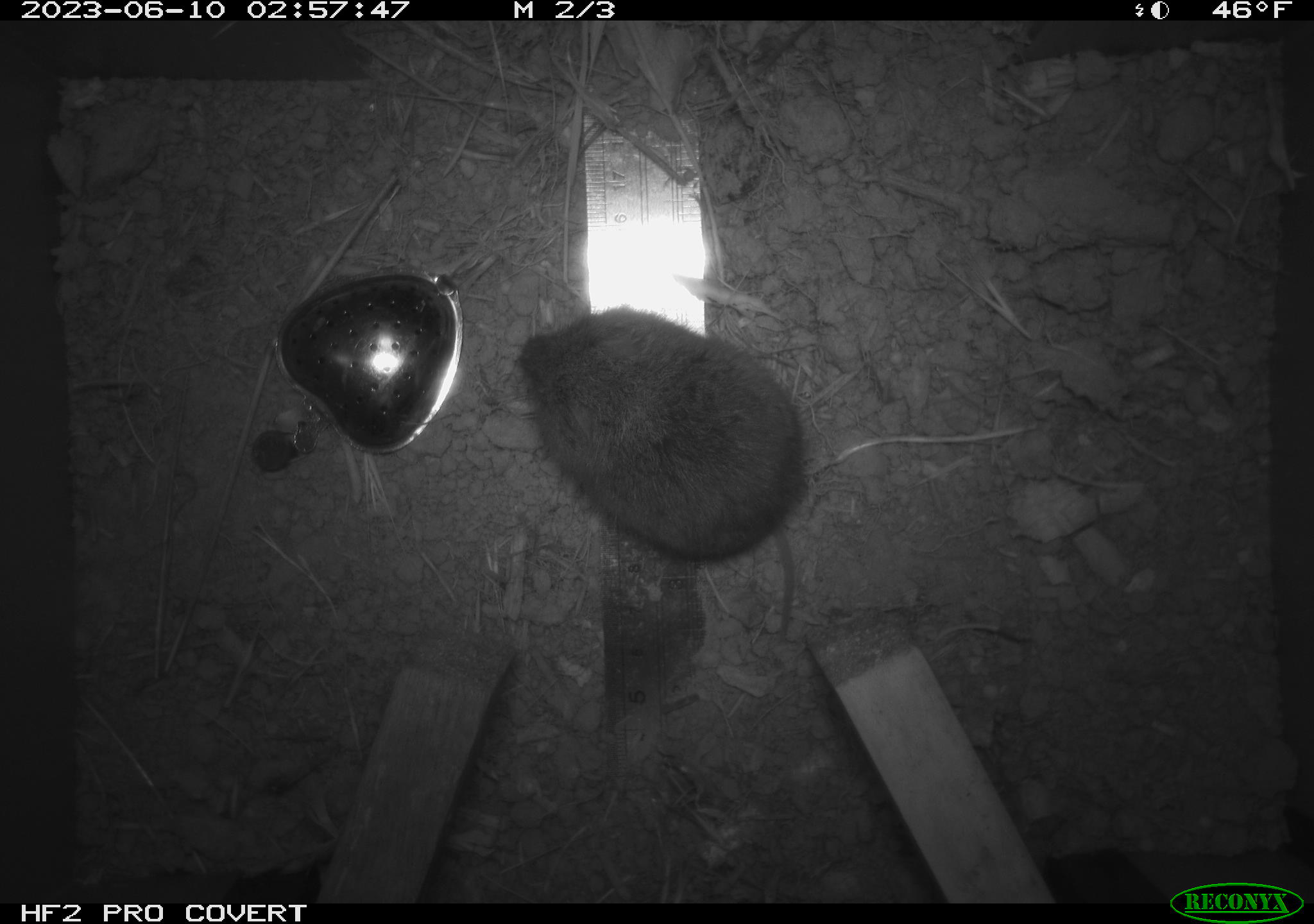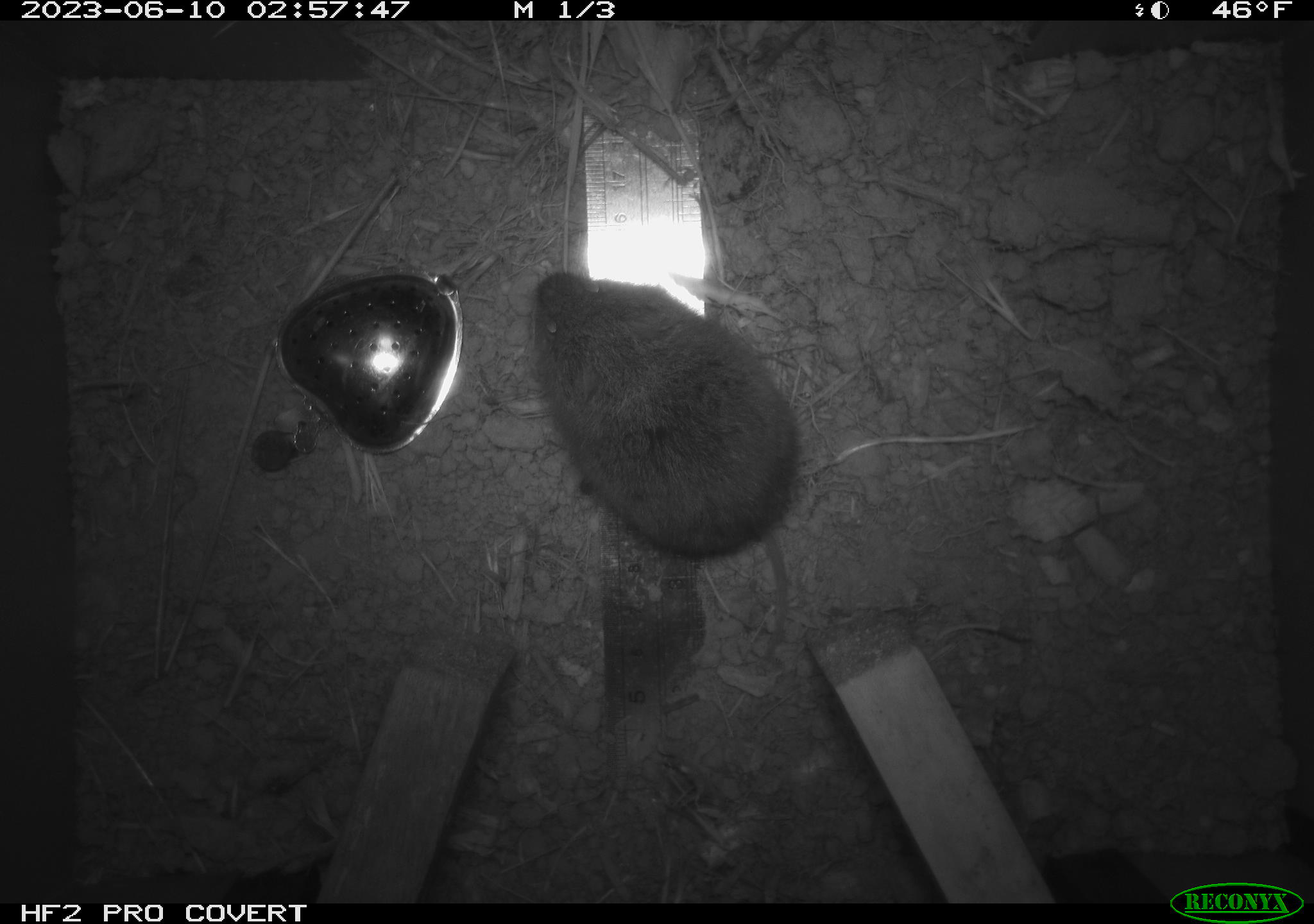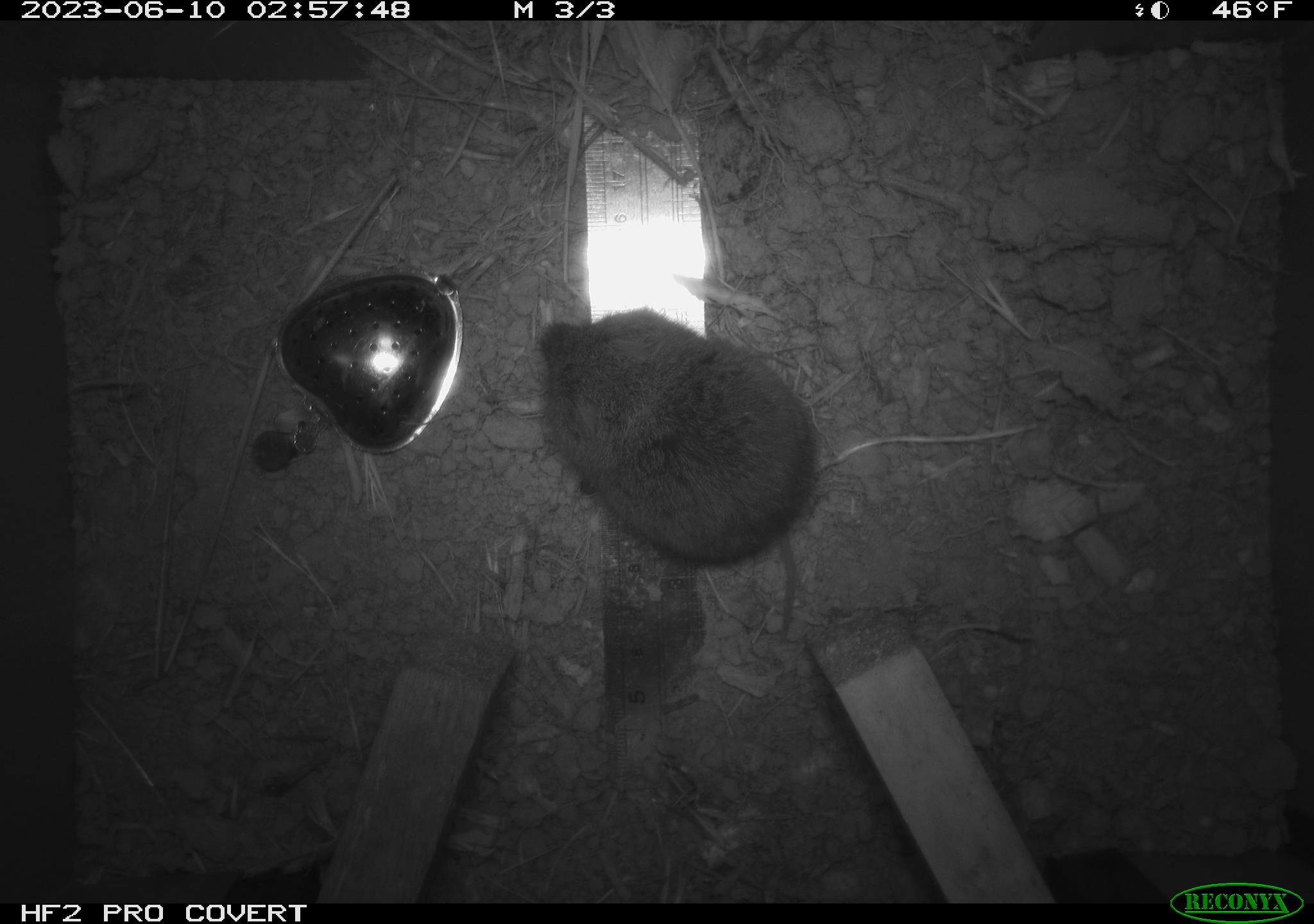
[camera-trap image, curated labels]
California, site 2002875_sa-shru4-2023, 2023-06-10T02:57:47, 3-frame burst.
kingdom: Animalia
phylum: Chordata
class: Mammalia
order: Rodentia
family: Cricetidae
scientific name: Arvicolinae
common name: voles, lemmings, and muskrats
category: arvicolinae subfamily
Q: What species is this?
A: Arvicolinae subfamily (voles, lemmings, and muskrats) (Arvicolinae).